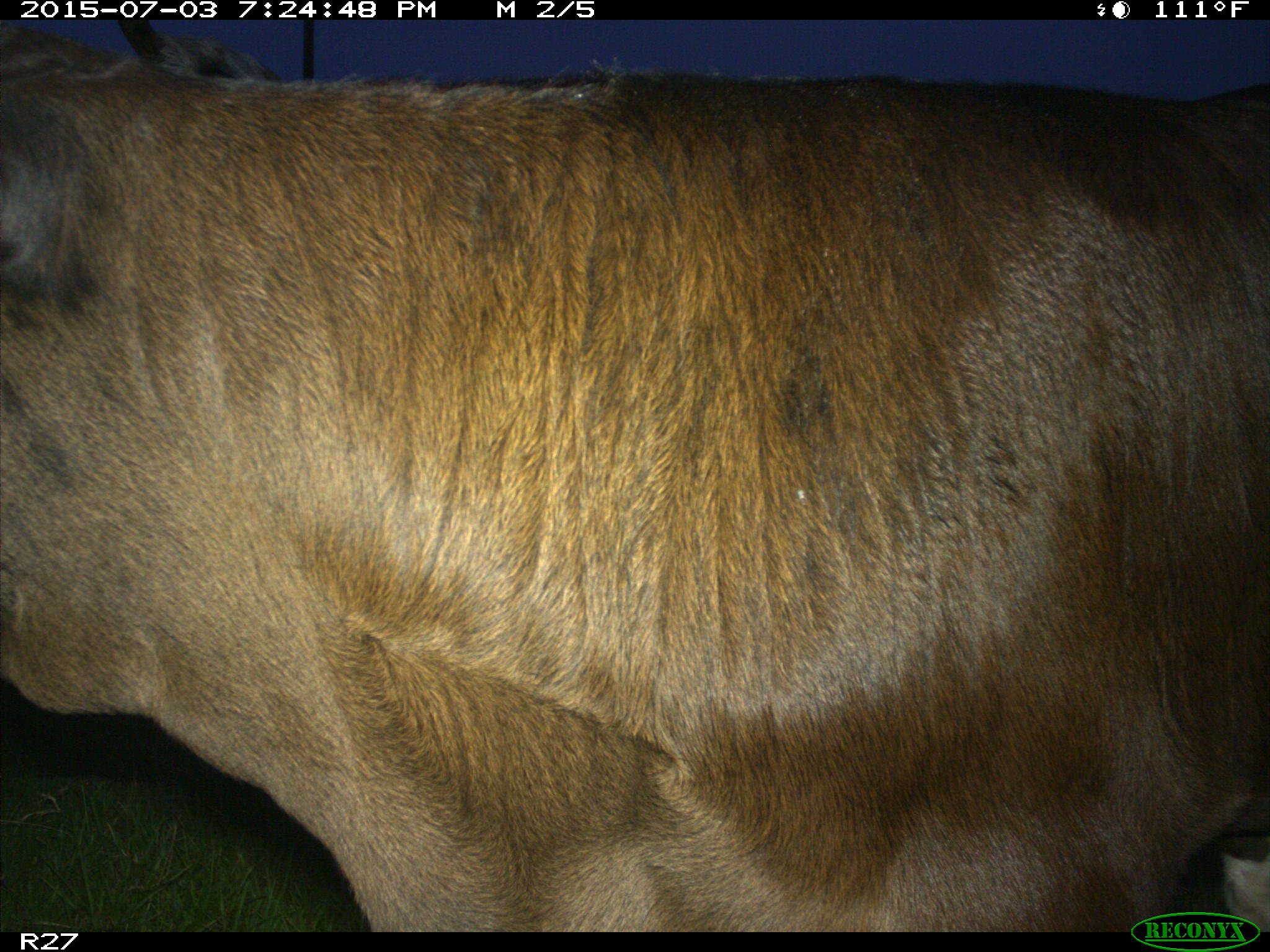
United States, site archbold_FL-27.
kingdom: Animalia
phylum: Chordata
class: Mammalia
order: Artiodactyla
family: Bovidae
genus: Bos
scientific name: Bos taurus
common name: domestic cow